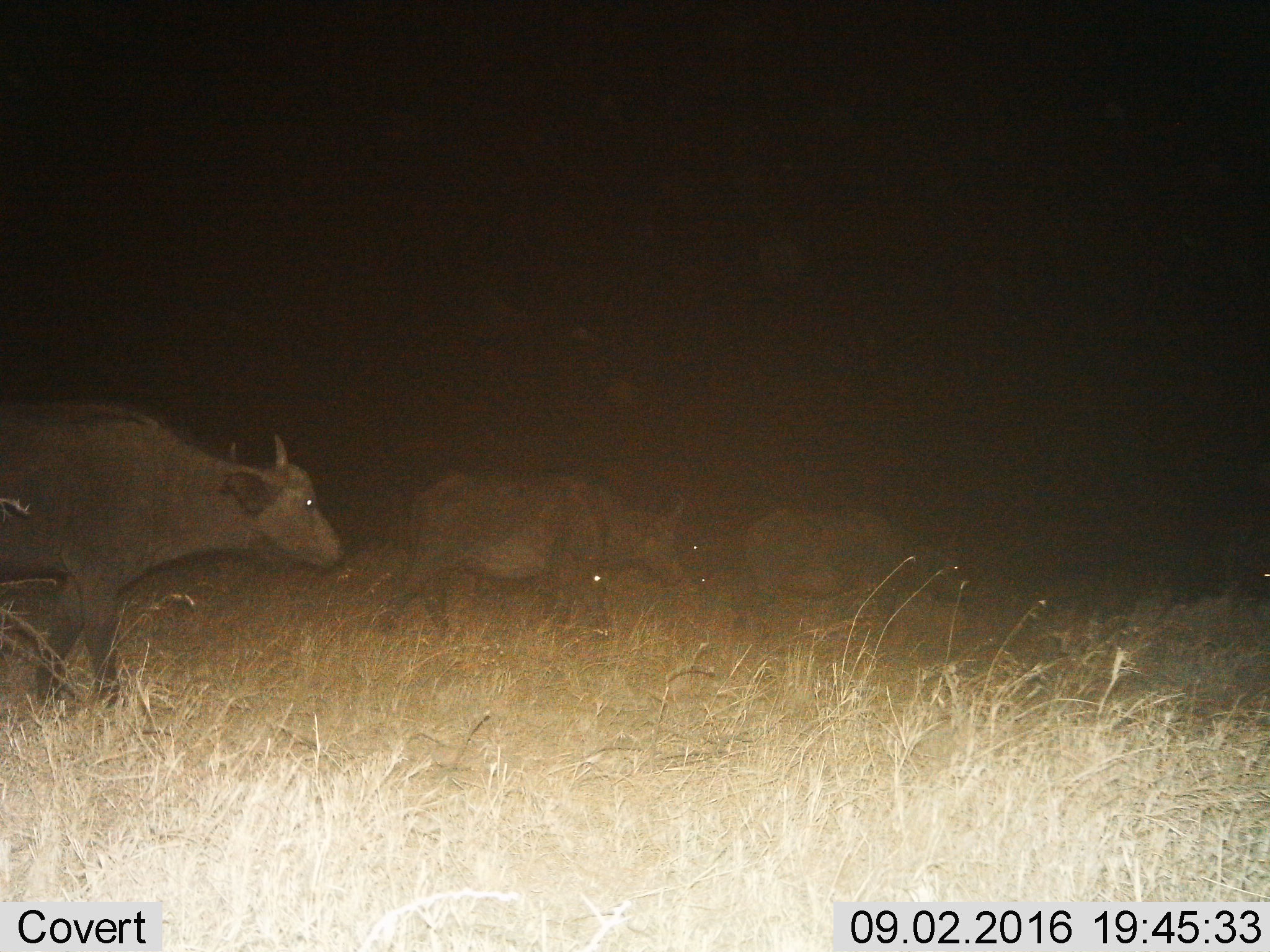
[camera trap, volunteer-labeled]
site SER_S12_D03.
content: unidentified animal